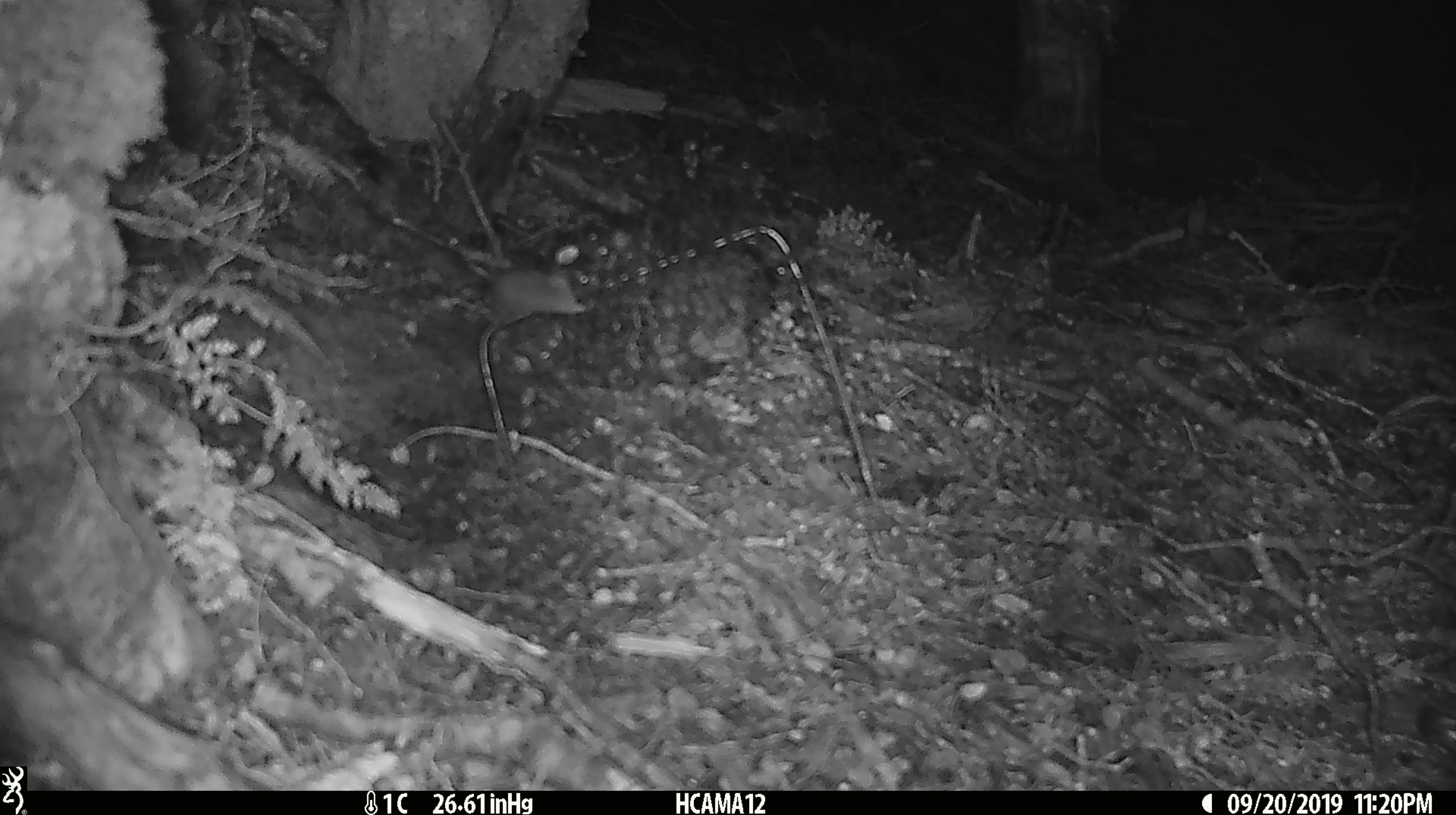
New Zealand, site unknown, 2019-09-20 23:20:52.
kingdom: Animalia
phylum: Chordata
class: Mammalia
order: Rodentia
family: Muridae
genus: Mus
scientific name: Mus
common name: mouse